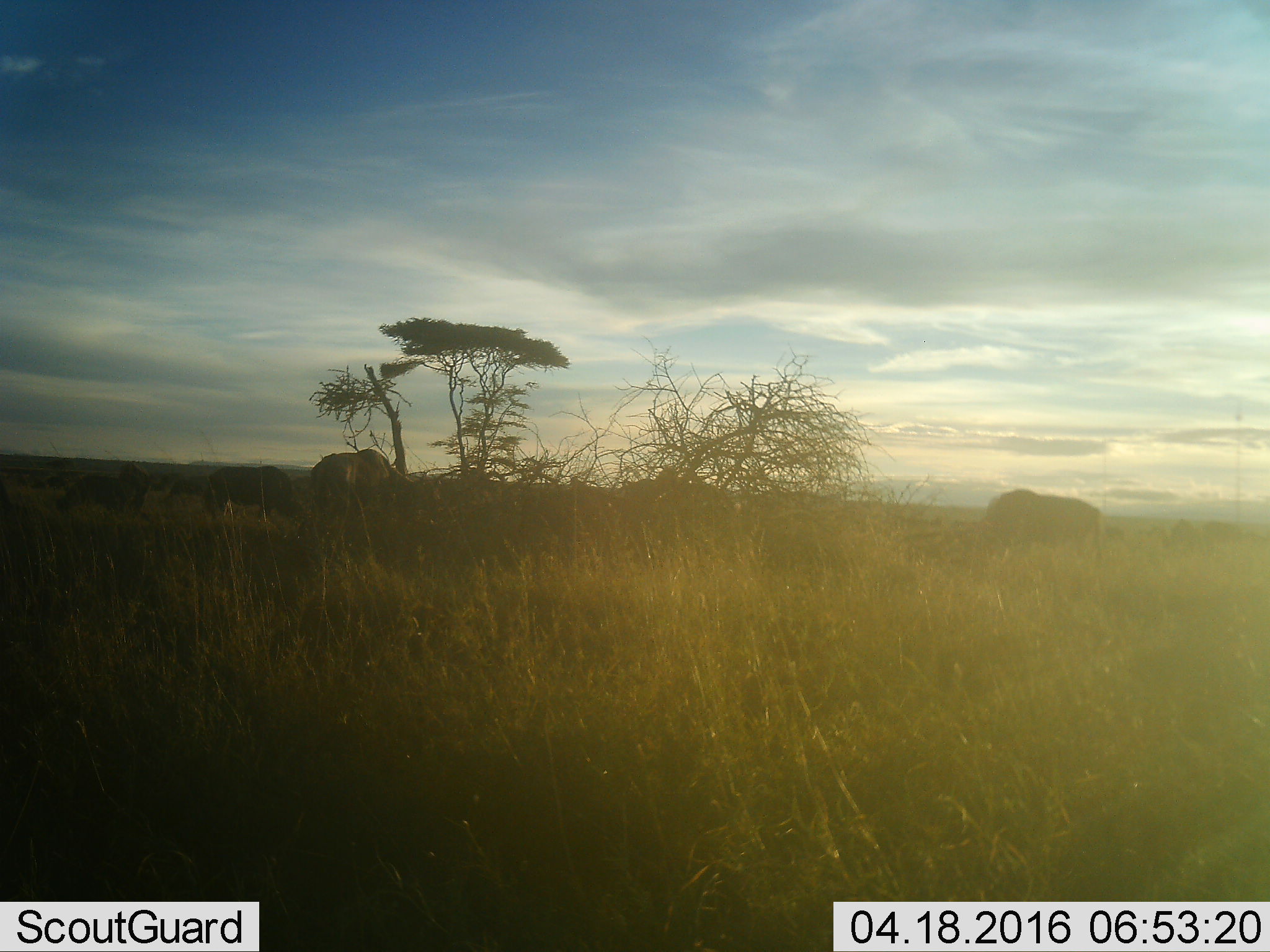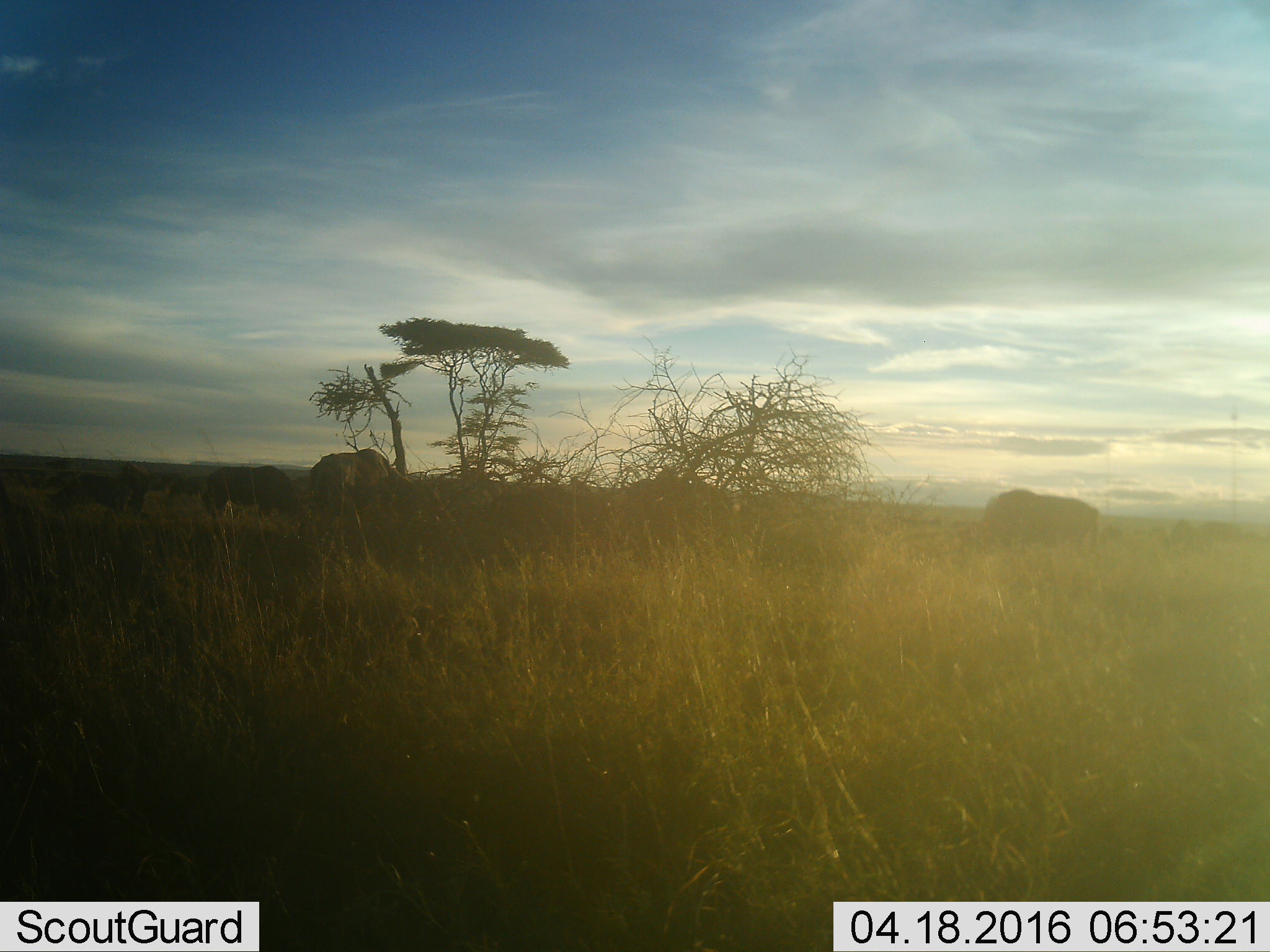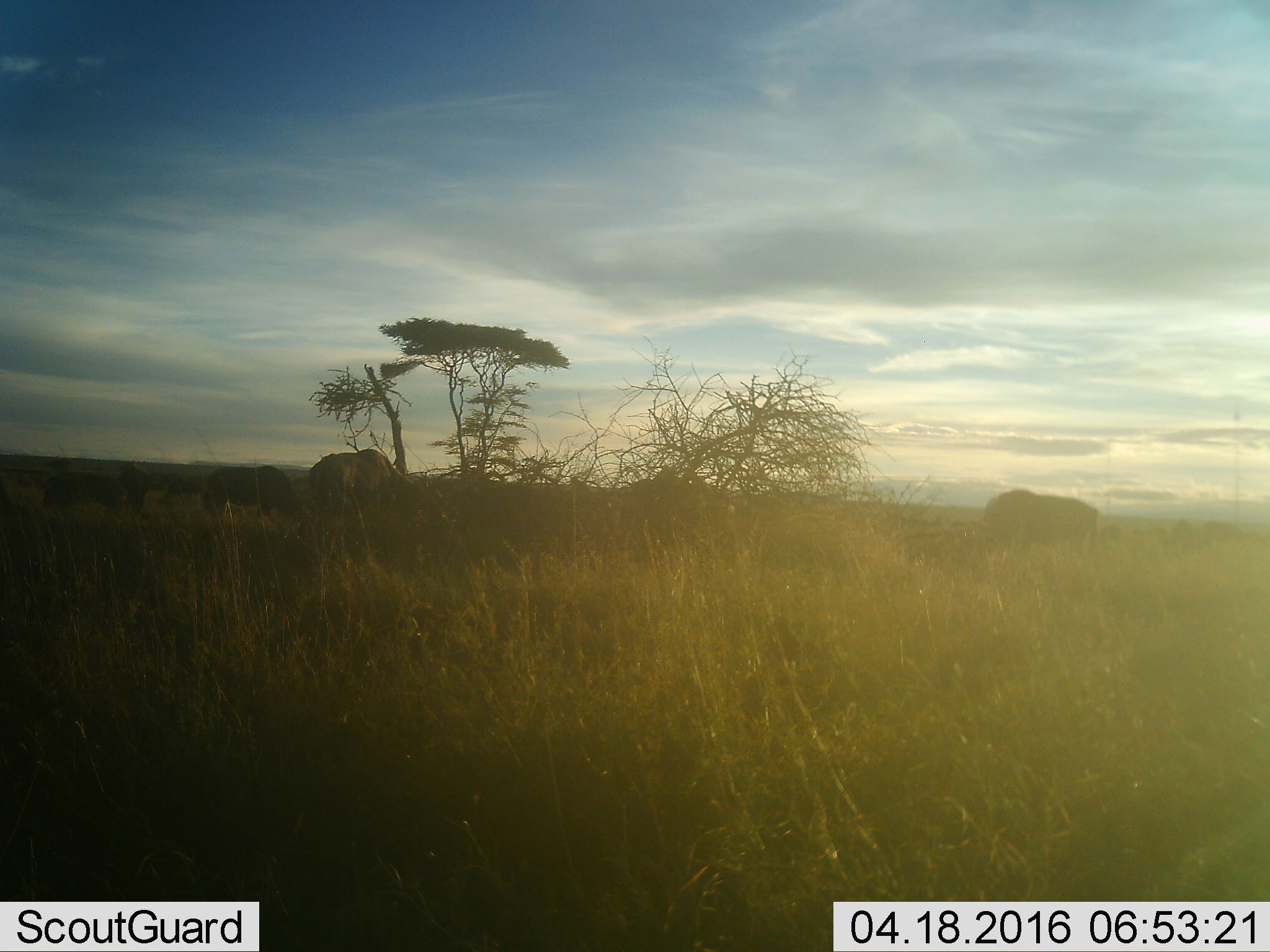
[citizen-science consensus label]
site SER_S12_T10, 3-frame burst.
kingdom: Animalia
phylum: Chordata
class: Mammalia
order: Artiodactyla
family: Bovidae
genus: Connochaetes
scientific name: Connochaetes taurinus taurinus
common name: blue wildebeest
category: wildebeestblue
Wildebeestblue (blue wildebeest) (Connochaetes taurinus taurinus), count 11-50. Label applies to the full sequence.